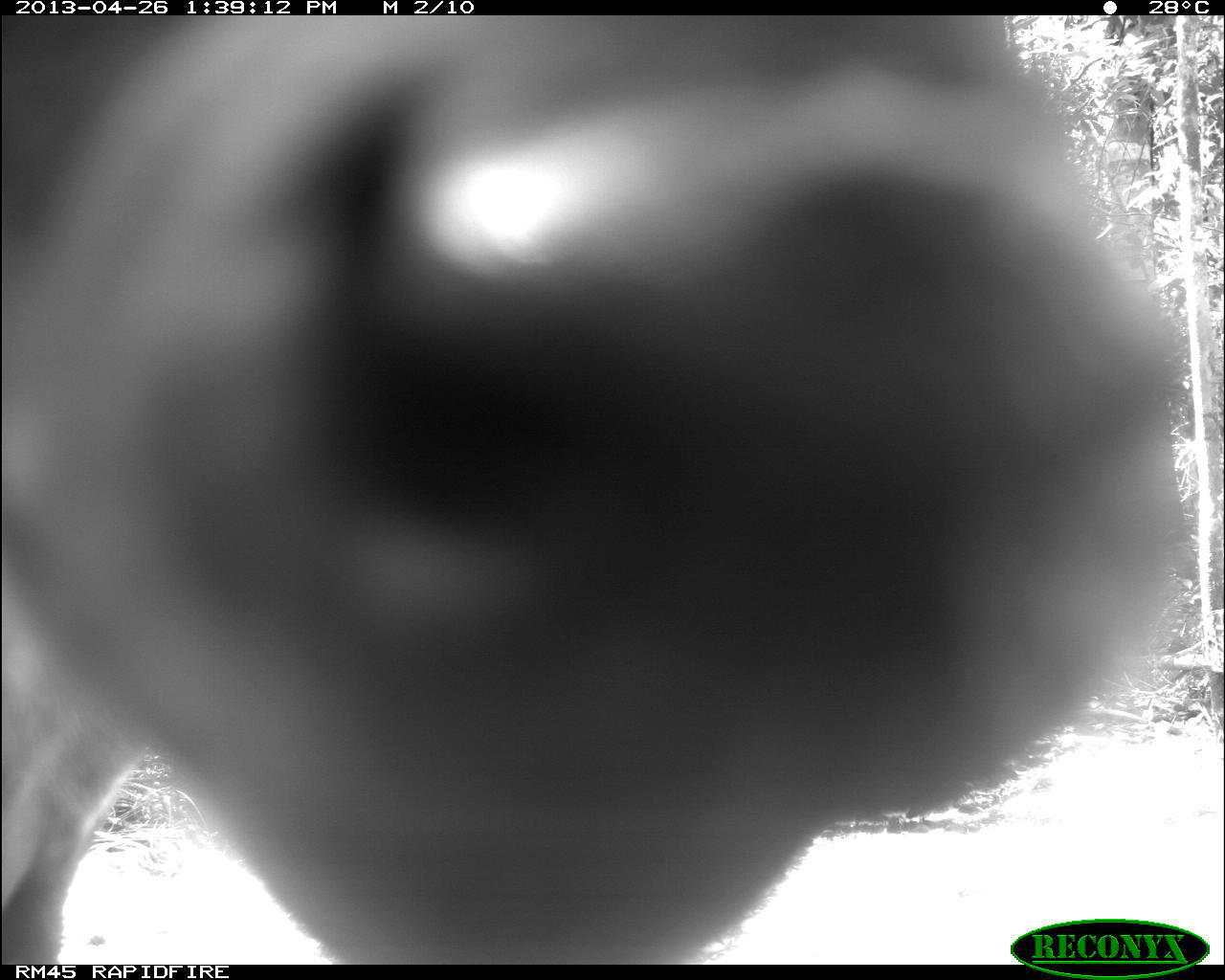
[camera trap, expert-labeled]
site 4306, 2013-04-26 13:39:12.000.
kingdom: Animalia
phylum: Chordata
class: Mammalia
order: Artiodactyla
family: Cervidae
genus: Odocoileus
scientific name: Odocoileus pandora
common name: yucatán brown brocket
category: mazama pandora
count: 1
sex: male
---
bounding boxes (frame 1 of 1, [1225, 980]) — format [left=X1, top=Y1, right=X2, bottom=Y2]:
mazama pandora: [left=0, top=10, right=1182, bottom=965]